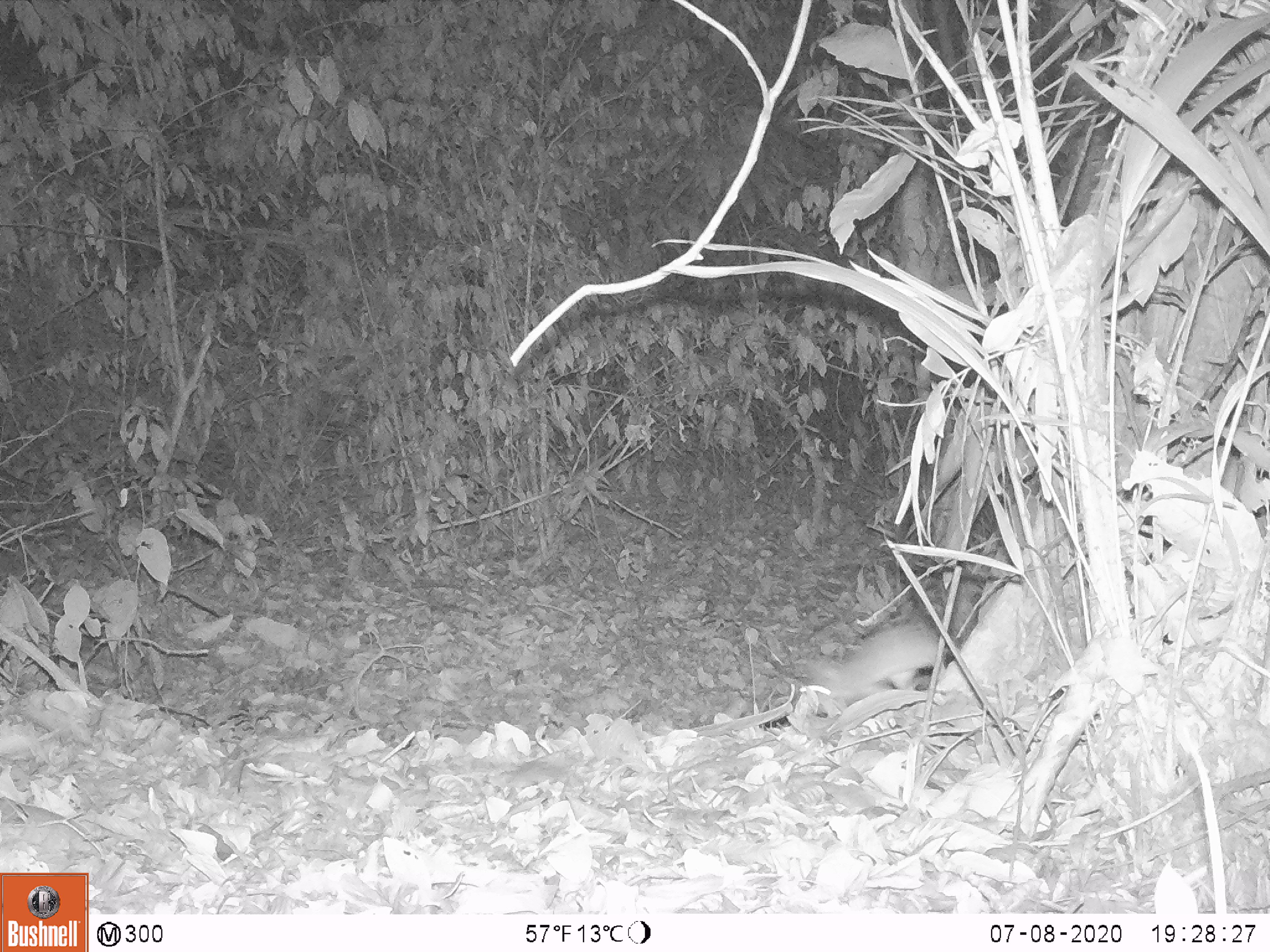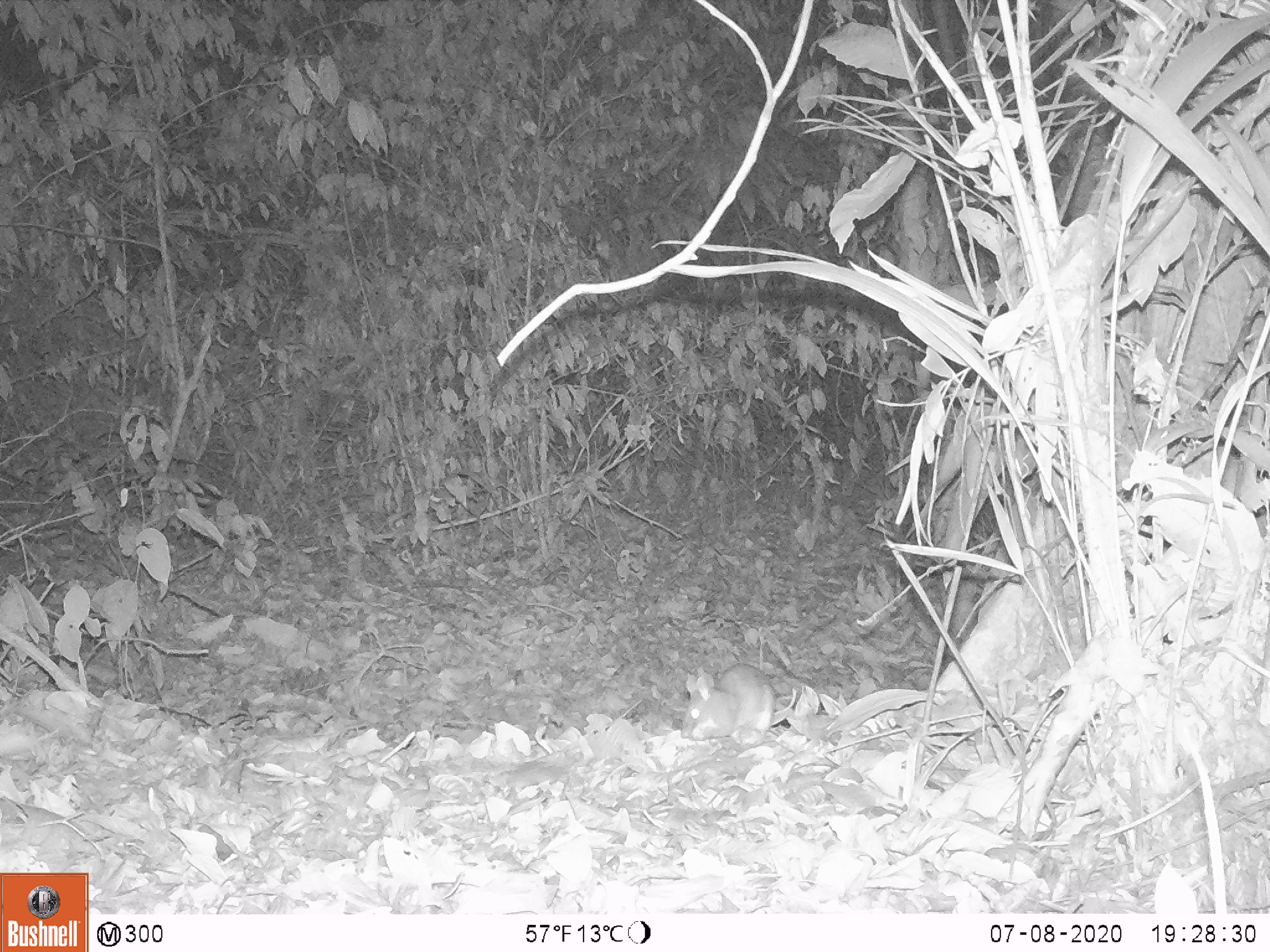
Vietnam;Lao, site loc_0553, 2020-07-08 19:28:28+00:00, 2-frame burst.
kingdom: Animalia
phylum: Chordata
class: Mammalia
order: Rodentia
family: Muridae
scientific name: Muridae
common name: old-world mice and rats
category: unidentified murid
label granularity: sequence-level